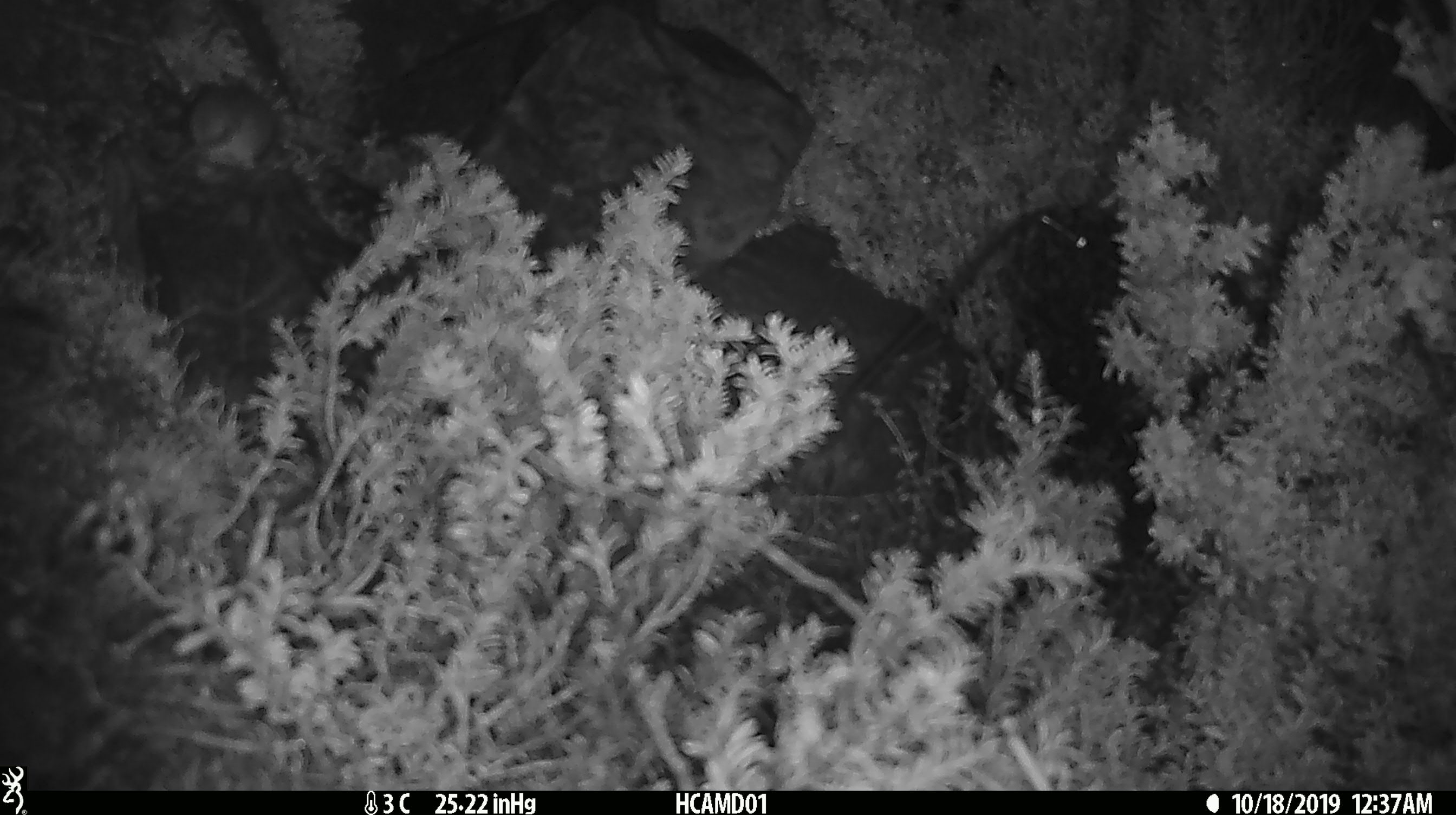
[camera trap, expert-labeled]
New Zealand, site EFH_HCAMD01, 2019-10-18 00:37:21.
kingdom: Animalia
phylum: Chordata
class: Mammalia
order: Rodentia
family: Muridae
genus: Mus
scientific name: Mus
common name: mouse